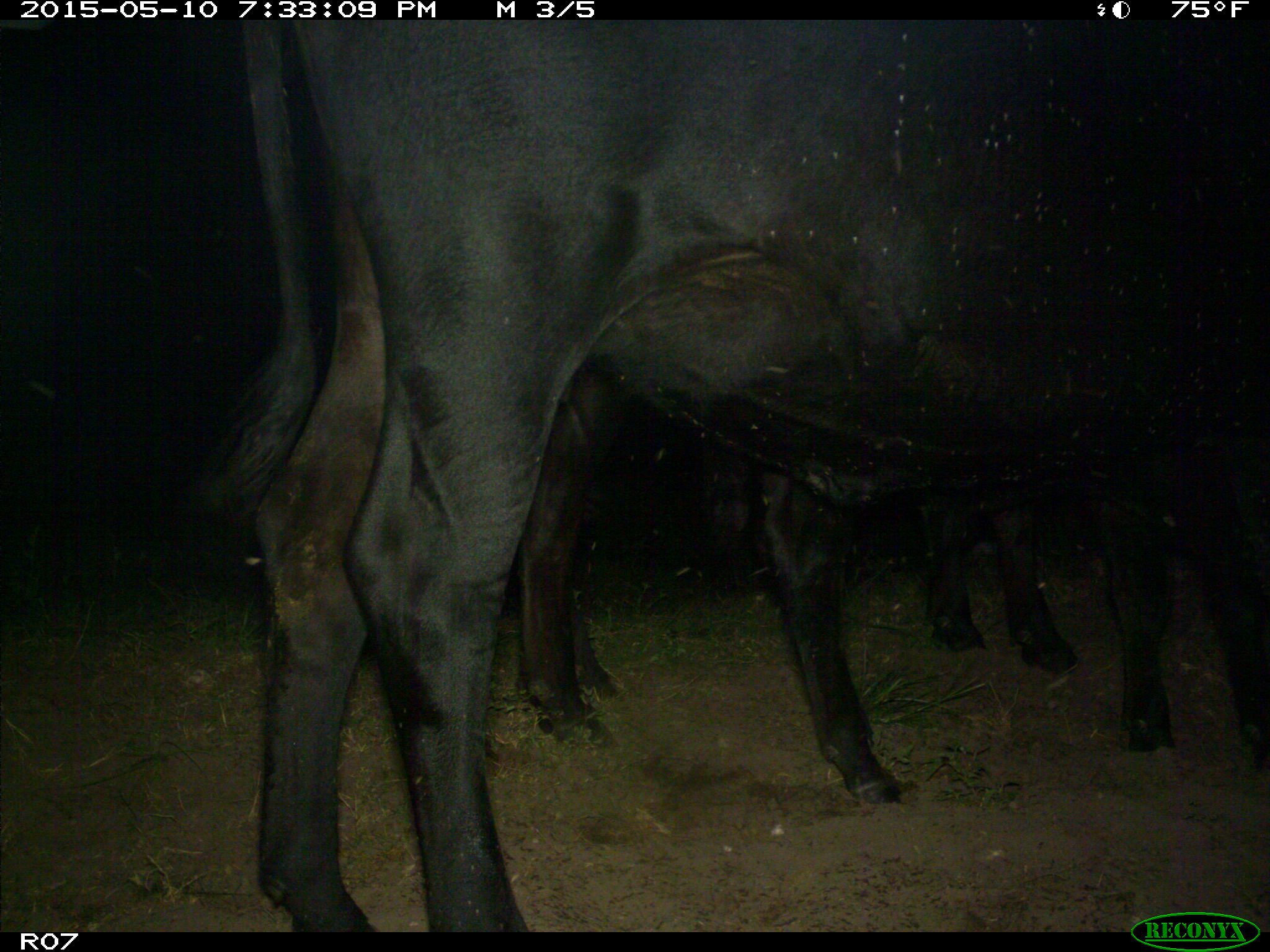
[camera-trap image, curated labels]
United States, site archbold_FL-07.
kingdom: Animalia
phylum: Chordata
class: Mammalia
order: Artiodactyla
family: Bovidae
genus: Bos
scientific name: Bos taurus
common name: domestic cow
Bos taurus (domestic cow).